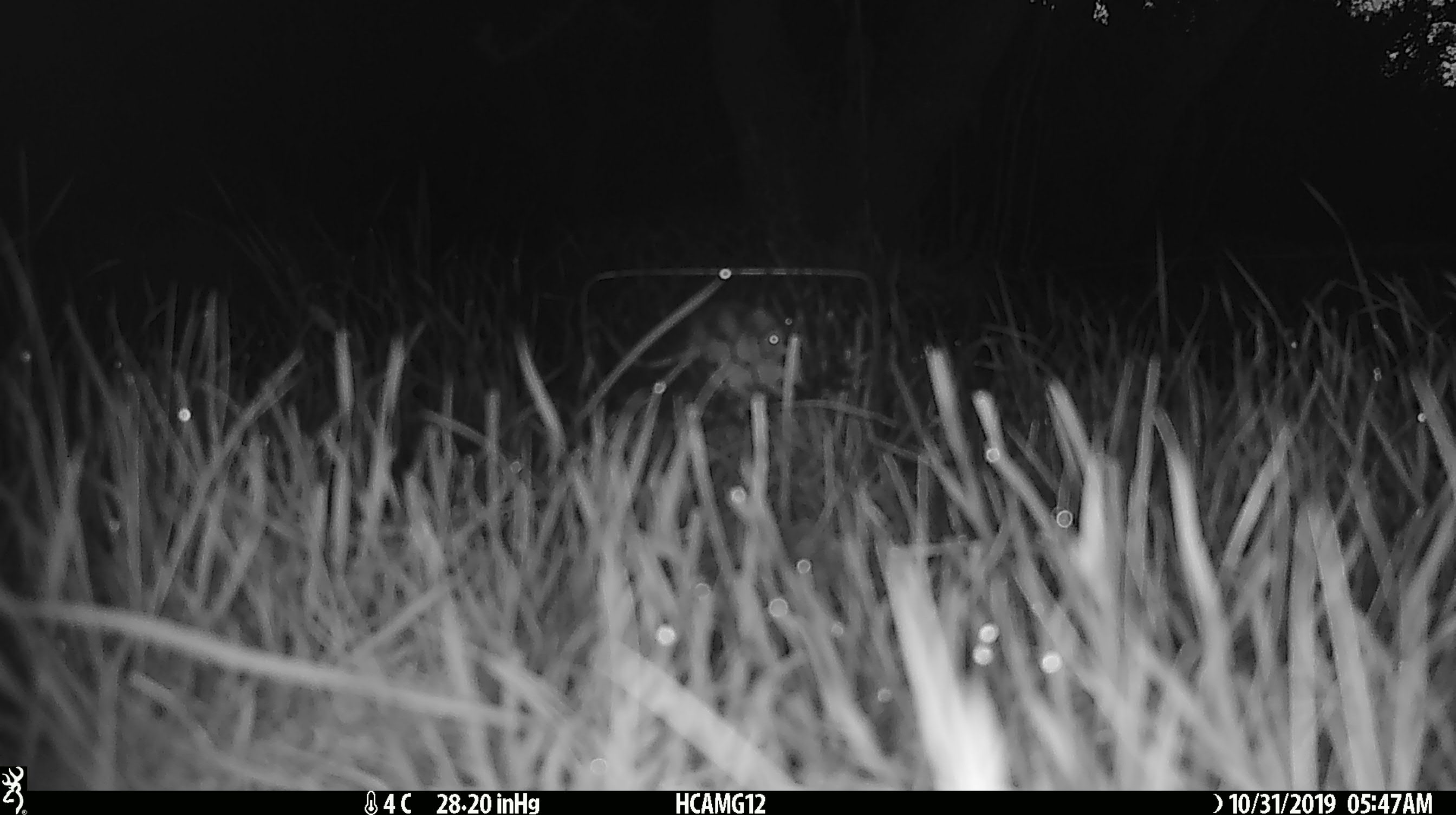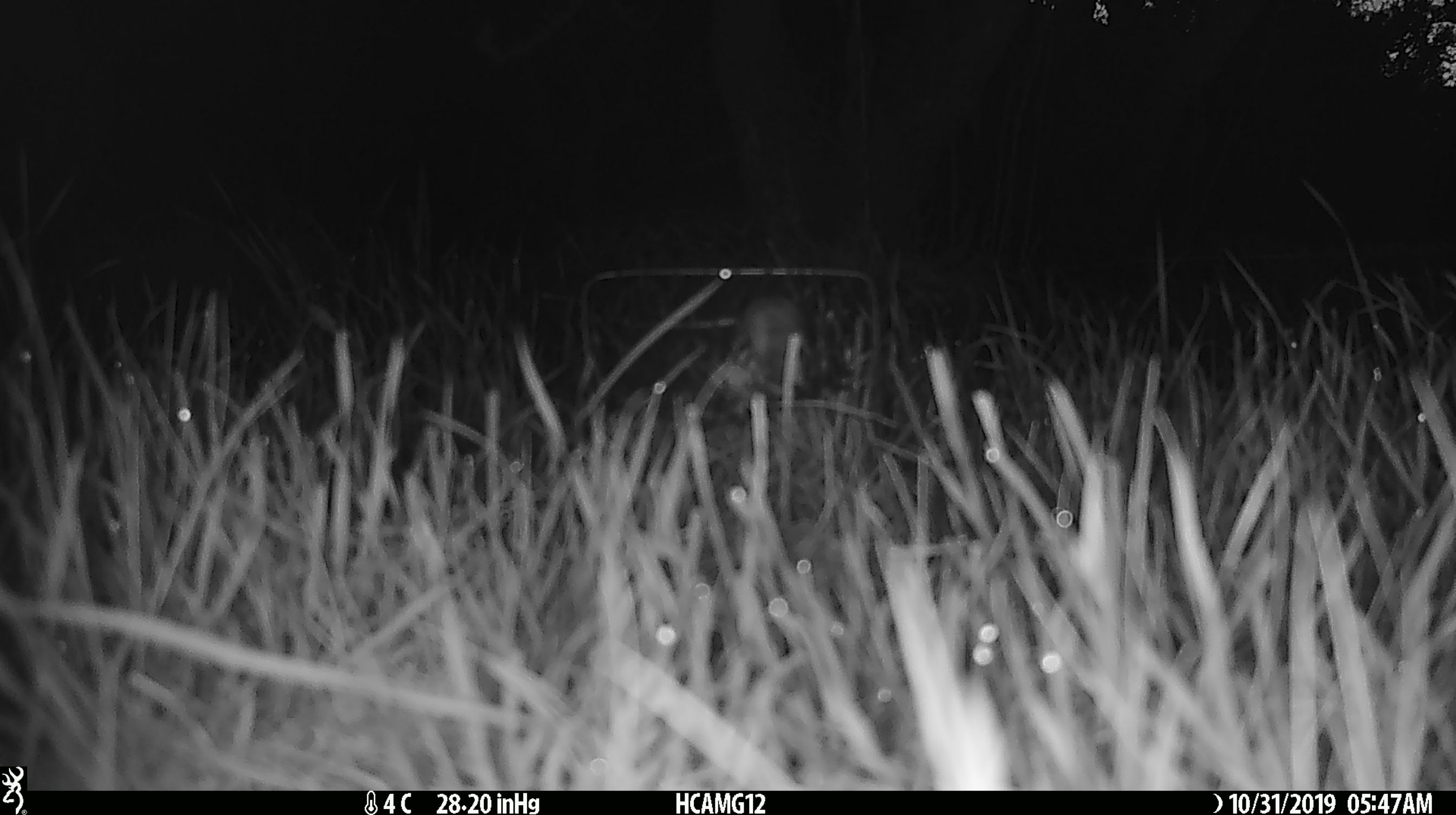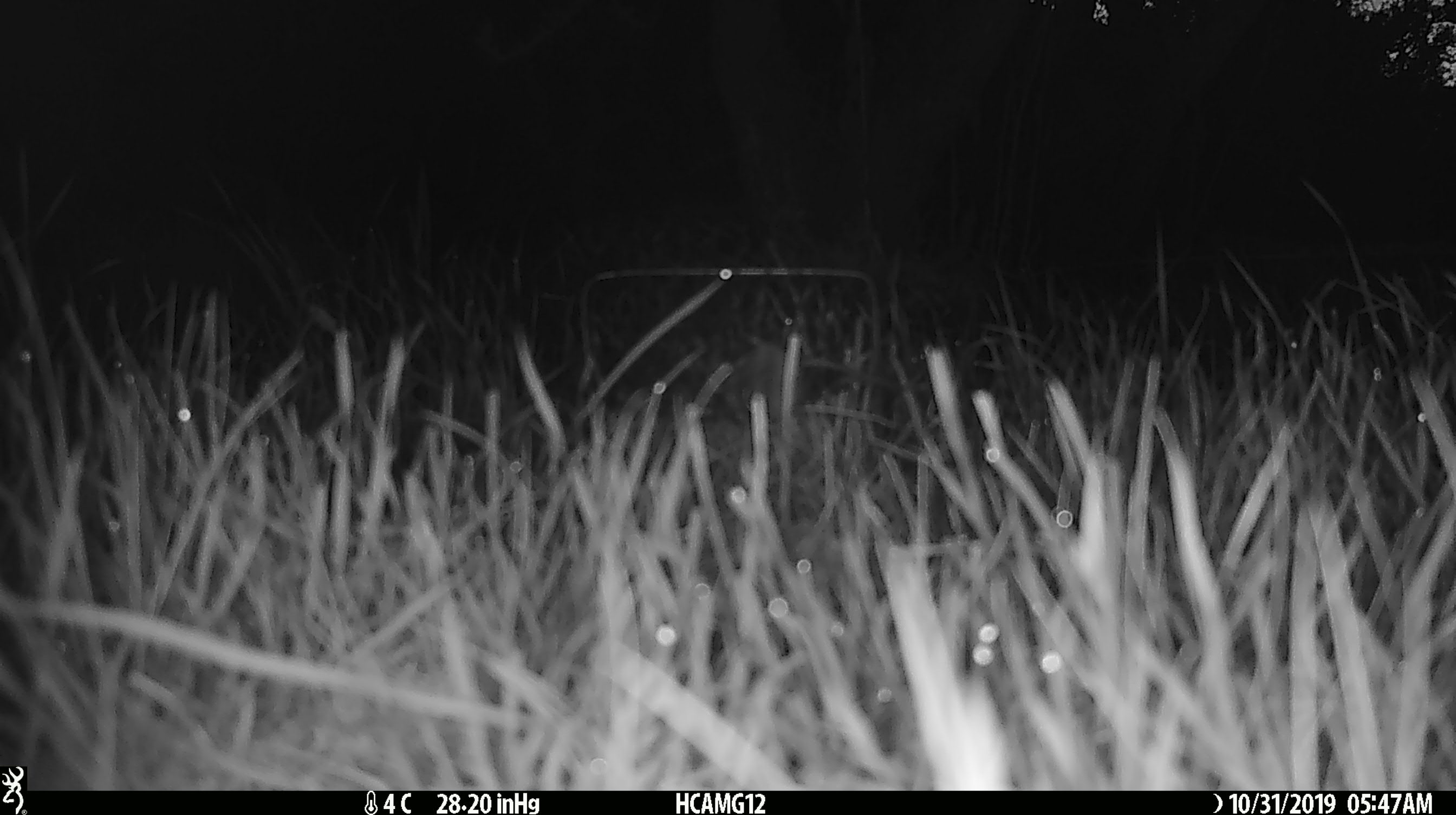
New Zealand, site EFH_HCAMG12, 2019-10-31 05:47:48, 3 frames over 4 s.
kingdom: Animalia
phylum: Chordata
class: Mammalia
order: Rodentia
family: Muridae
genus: Mus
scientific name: Mus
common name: mouse